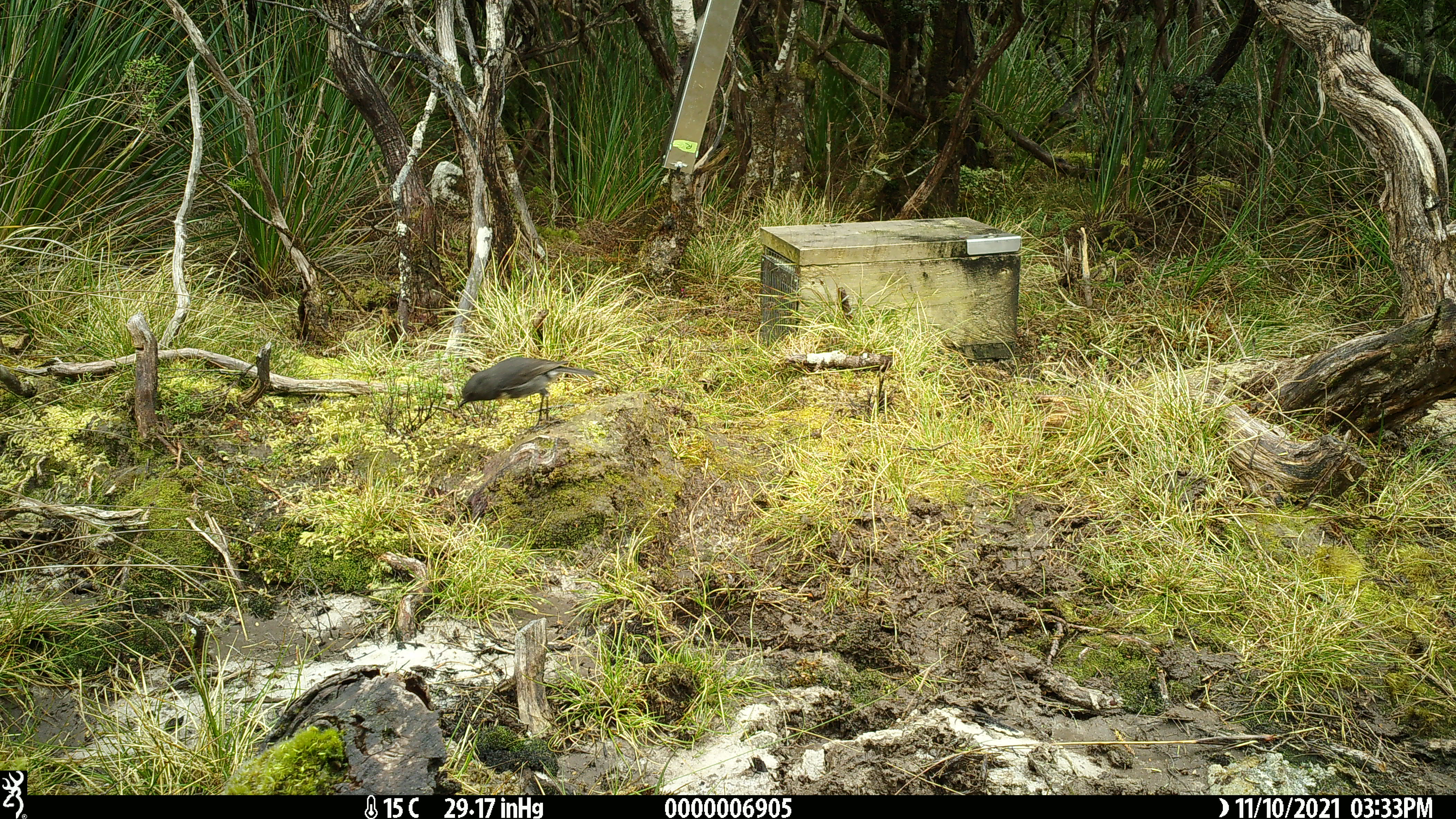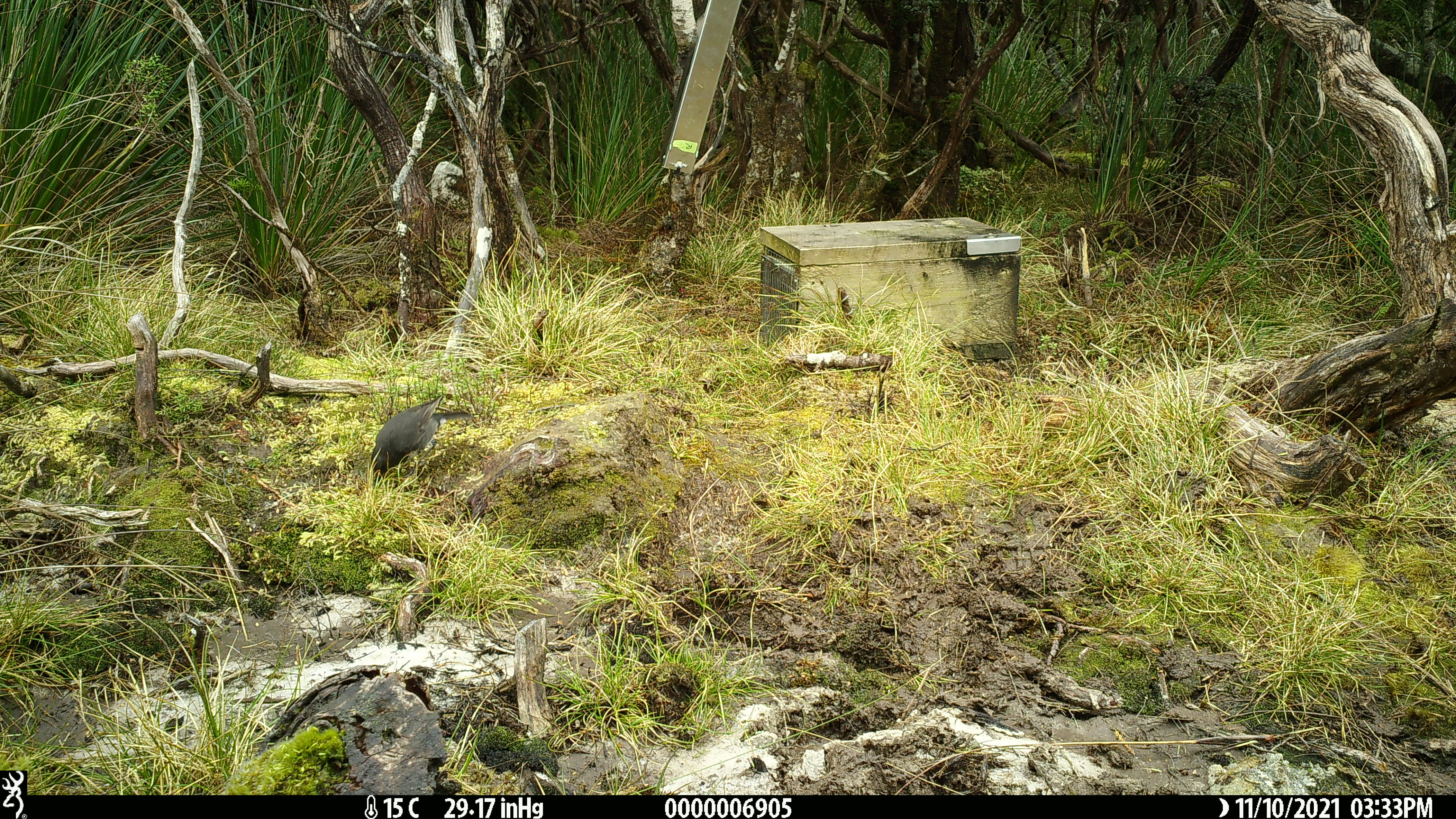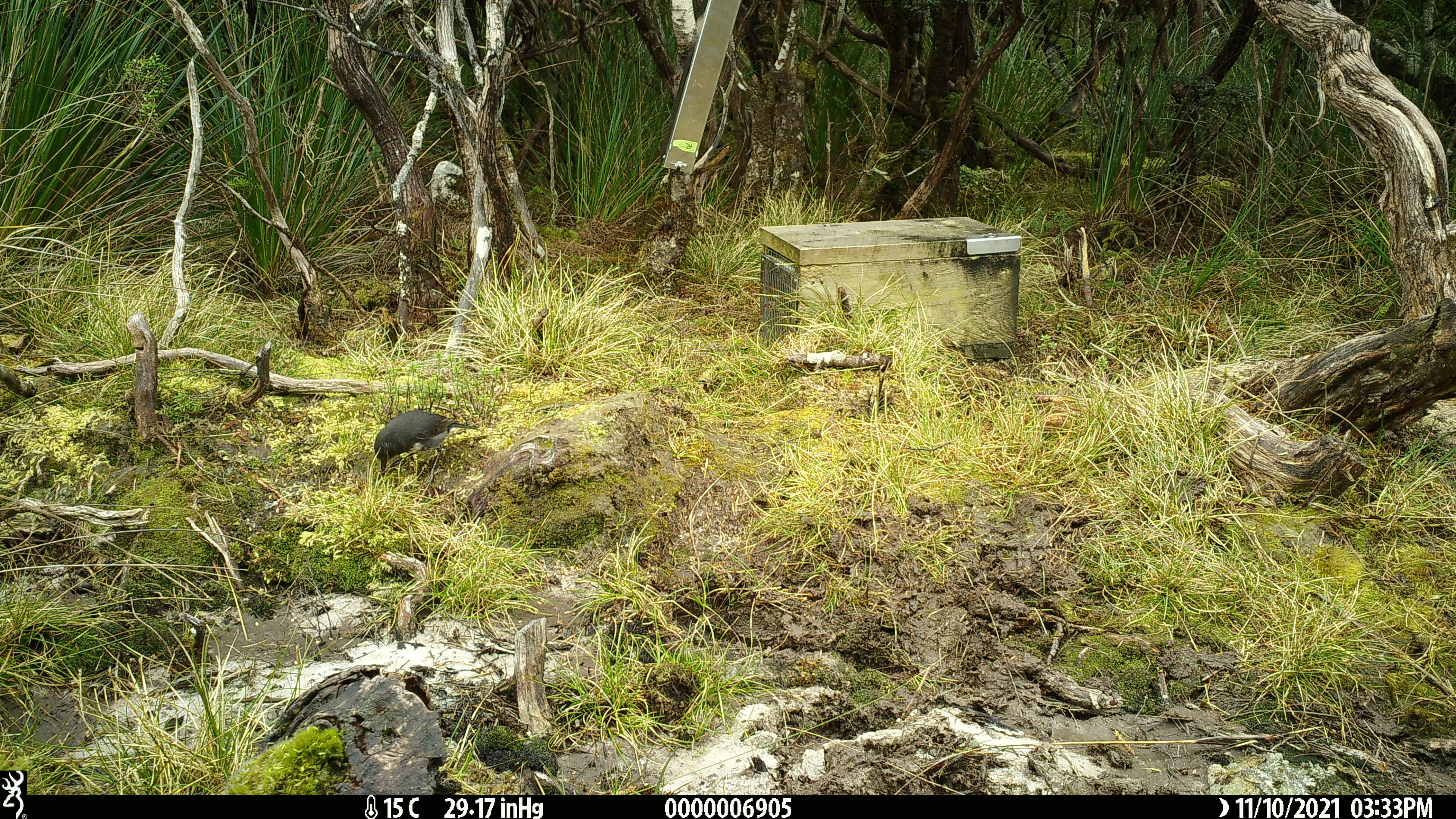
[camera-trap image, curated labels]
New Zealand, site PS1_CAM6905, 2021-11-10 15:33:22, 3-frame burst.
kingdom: Animalia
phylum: Chordata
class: Aves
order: Passeriformes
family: Petroicidae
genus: Petroica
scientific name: Petroica australis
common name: new zealand robin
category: robin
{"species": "robin (new zealand robin) (Petroica australis)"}